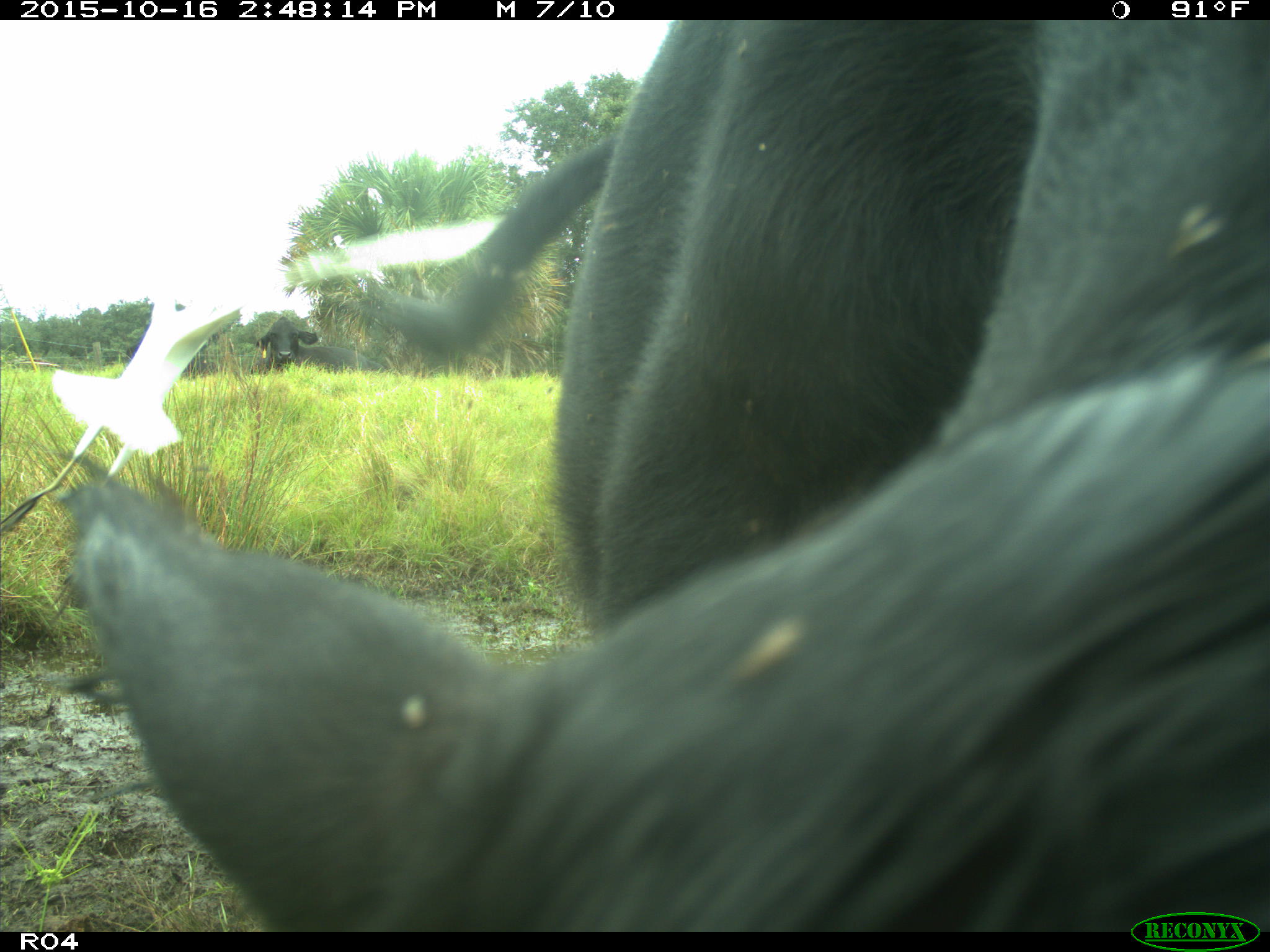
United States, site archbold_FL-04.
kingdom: Animalia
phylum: Chordata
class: Mammalia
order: Artiodactyla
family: Bovidae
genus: Bos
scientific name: Bos taurus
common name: domestic cow